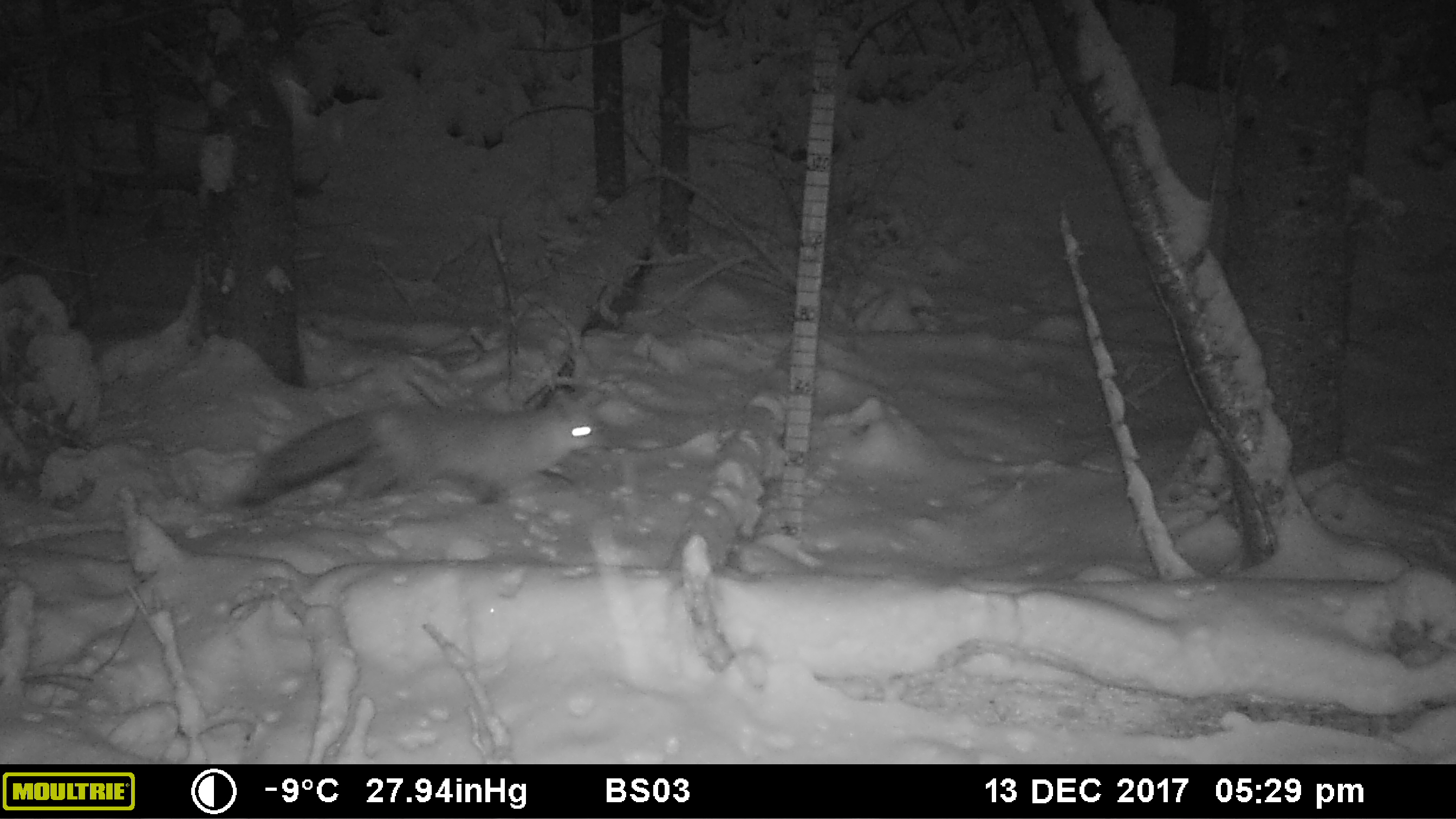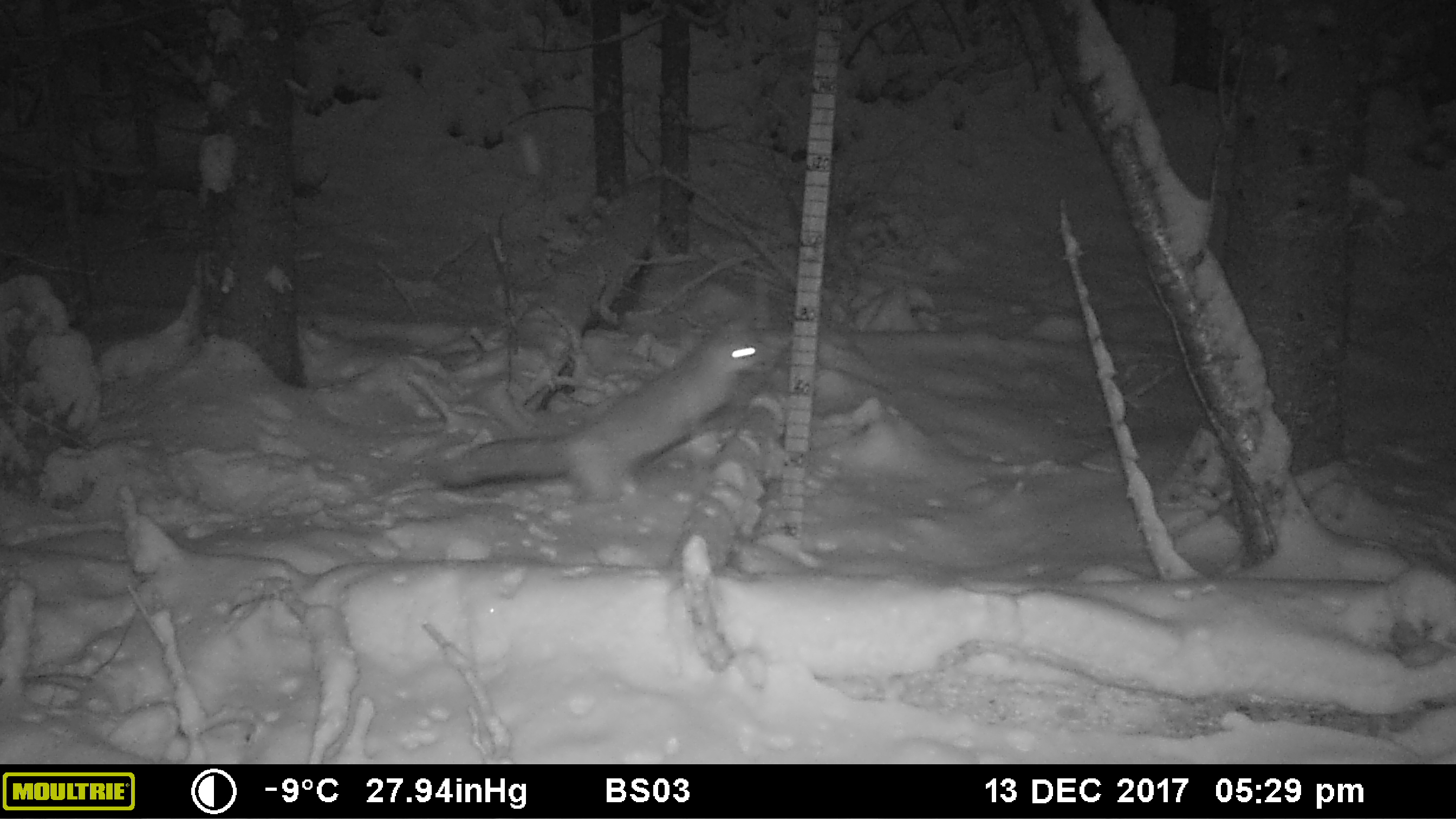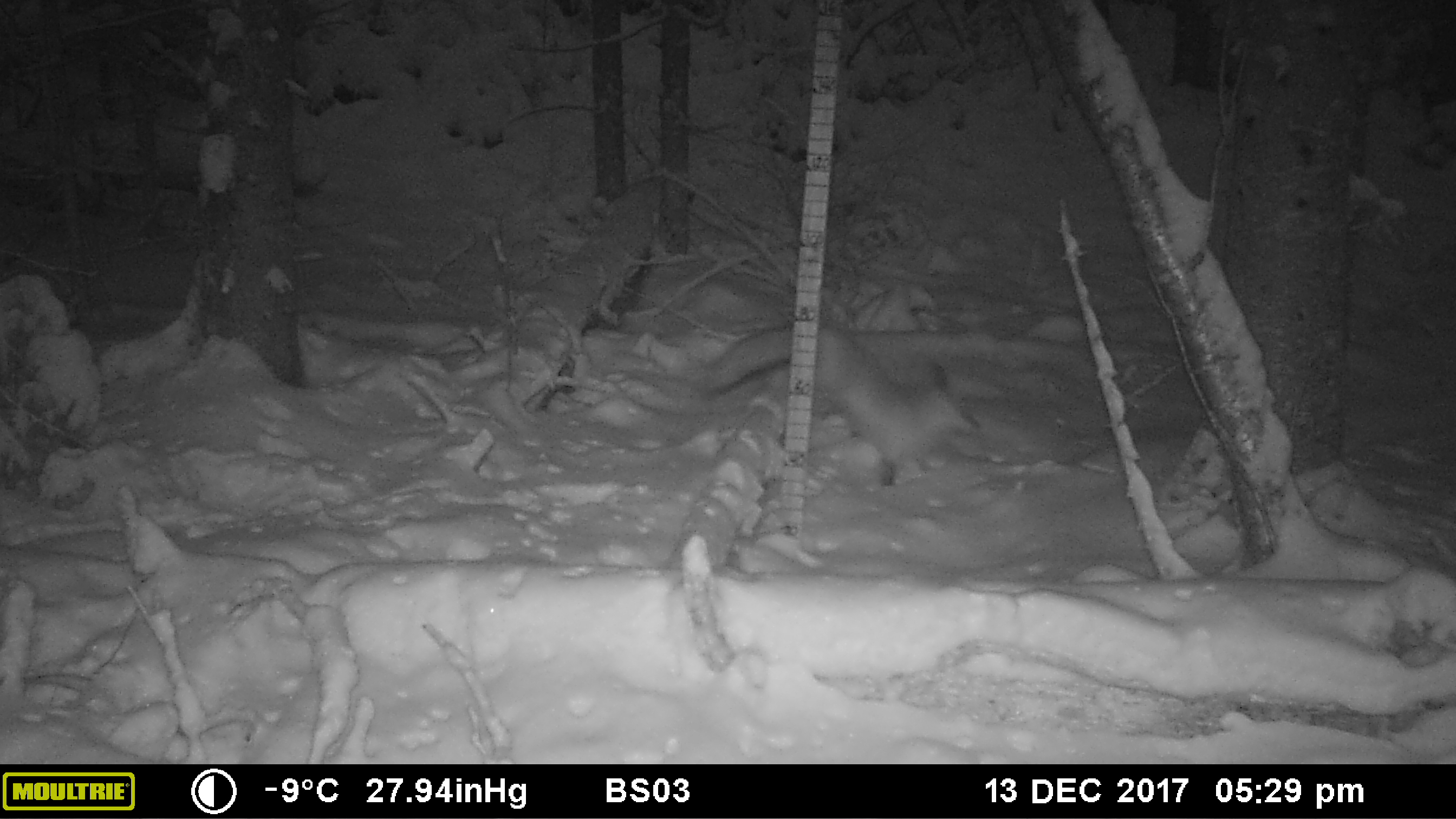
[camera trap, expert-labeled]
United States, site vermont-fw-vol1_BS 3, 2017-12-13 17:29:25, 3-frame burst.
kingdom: Animalia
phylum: Chordata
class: Mammalia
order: Carnivora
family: Canidae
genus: Vulpes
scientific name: Vulpes vulpes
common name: red fox